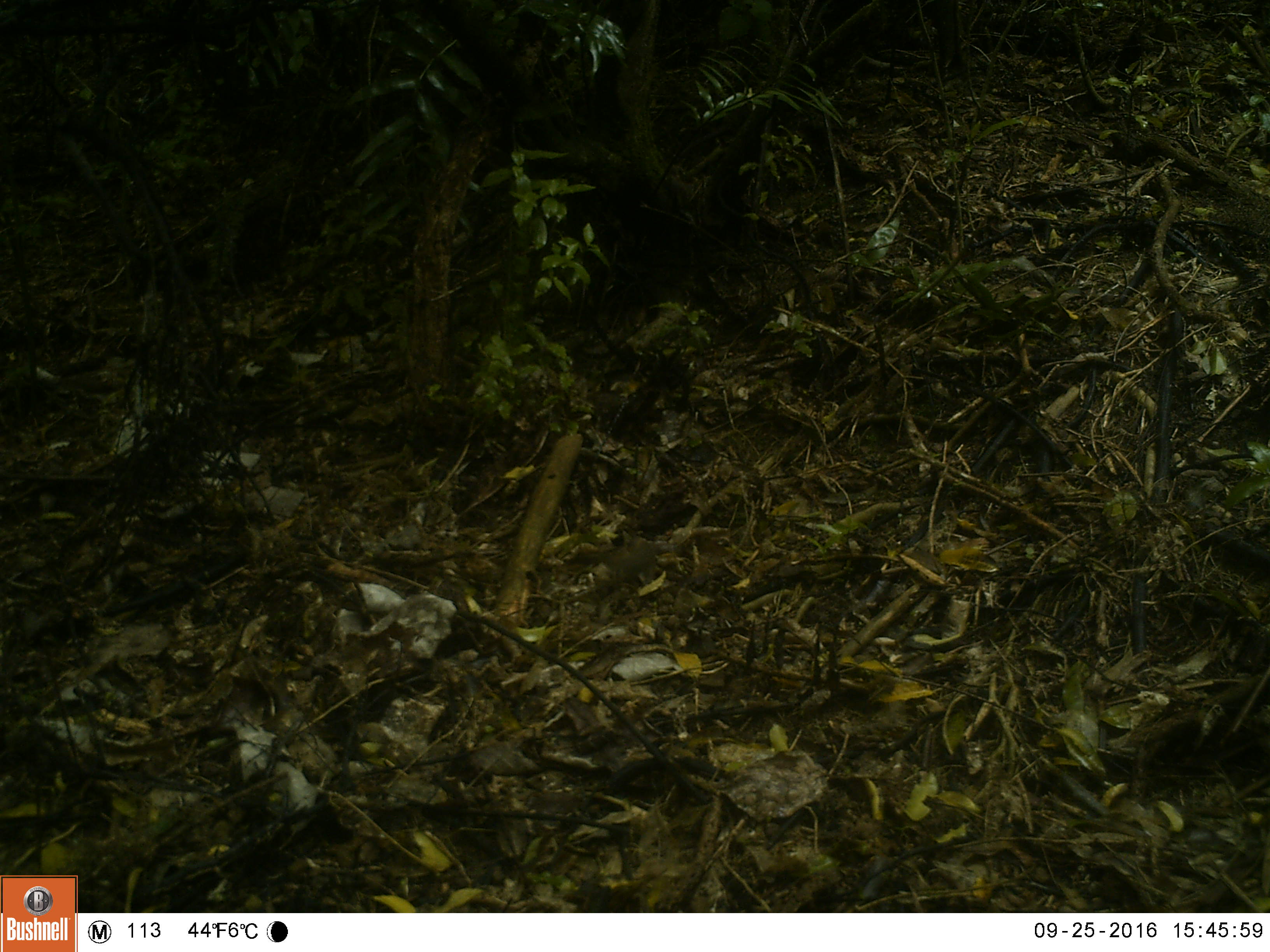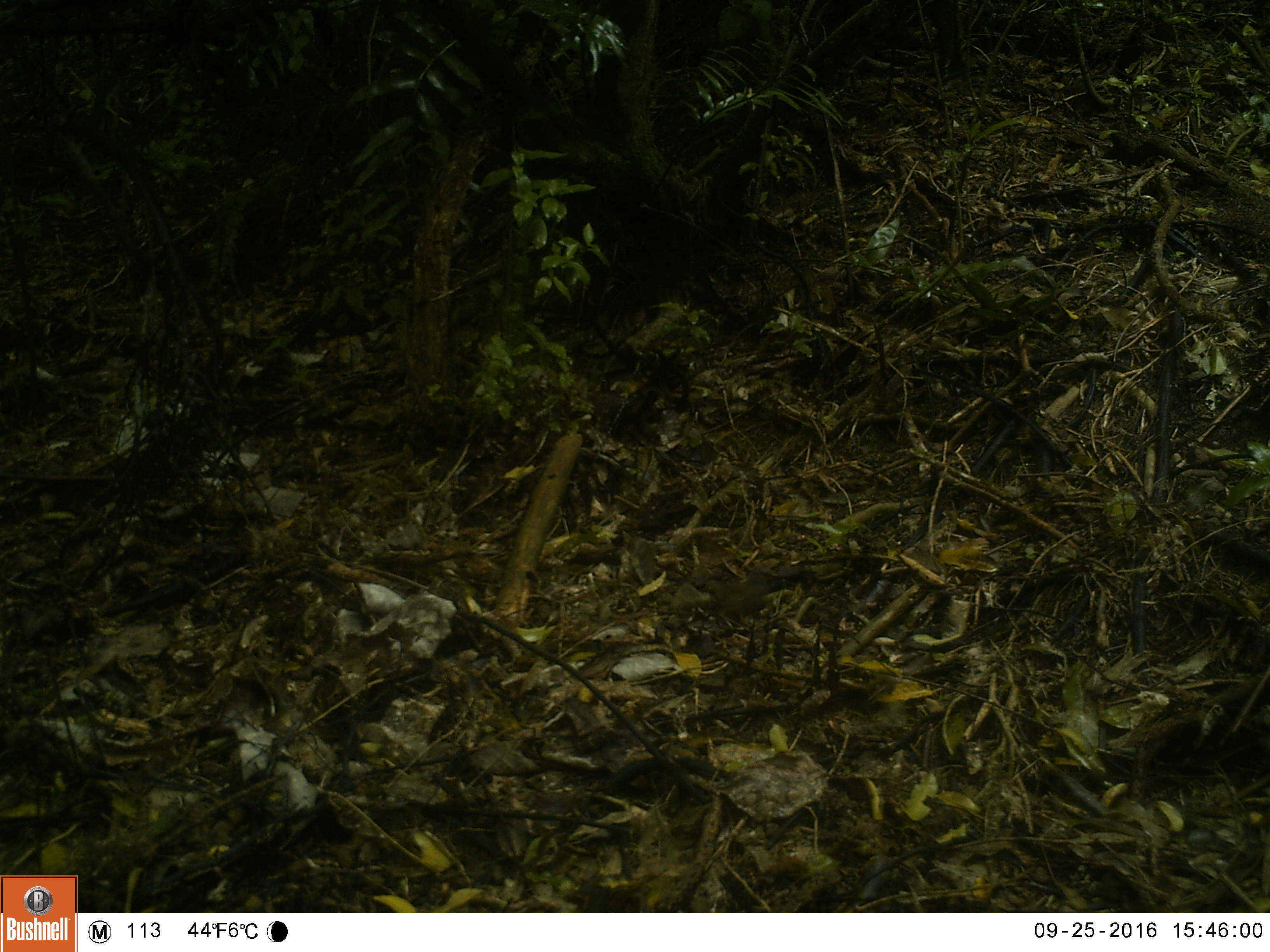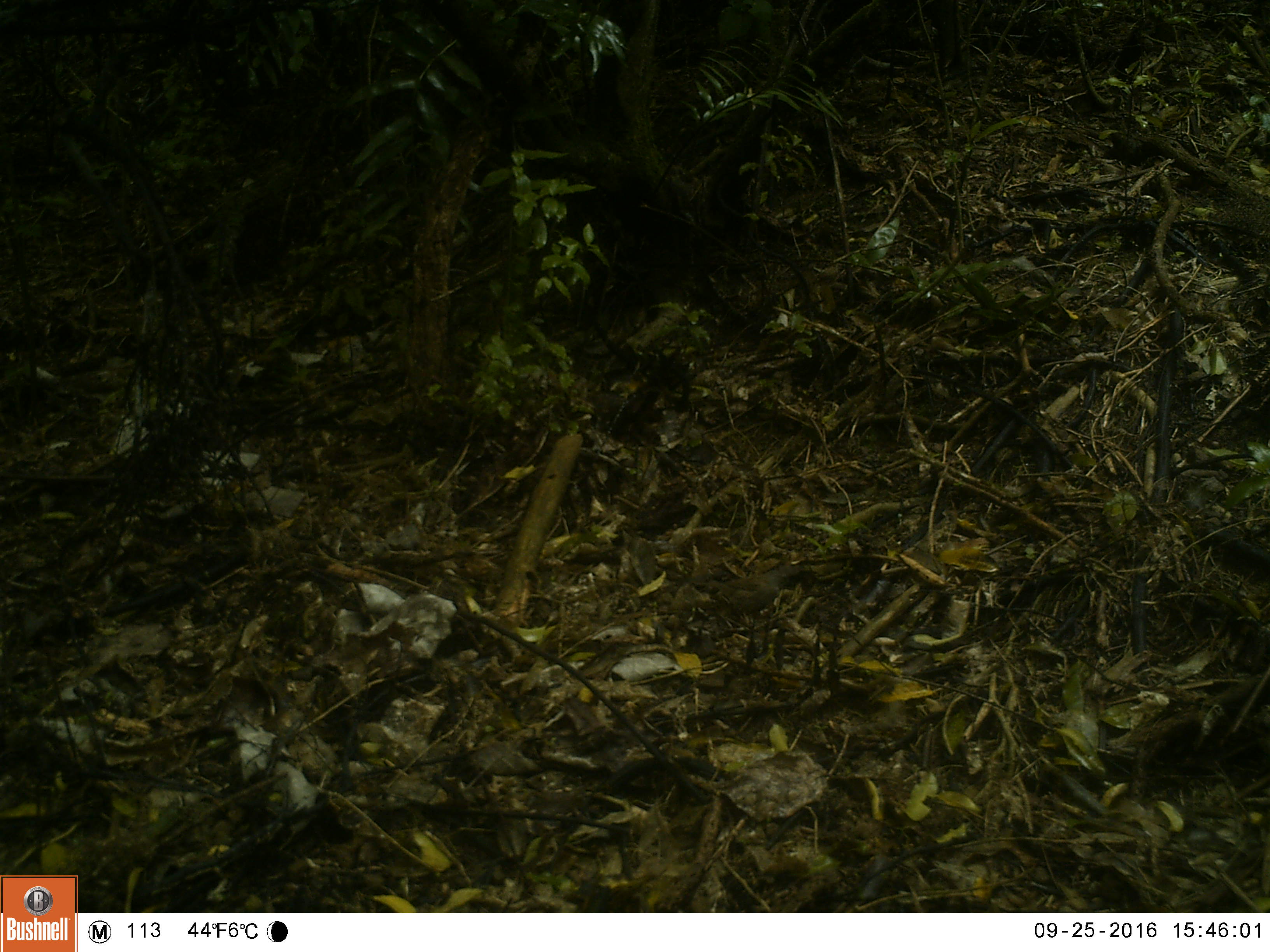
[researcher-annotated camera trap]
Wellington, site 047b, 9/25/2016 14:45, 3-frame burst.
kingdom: Animalia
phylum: Chordata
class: Aves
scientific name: Aves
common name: bird